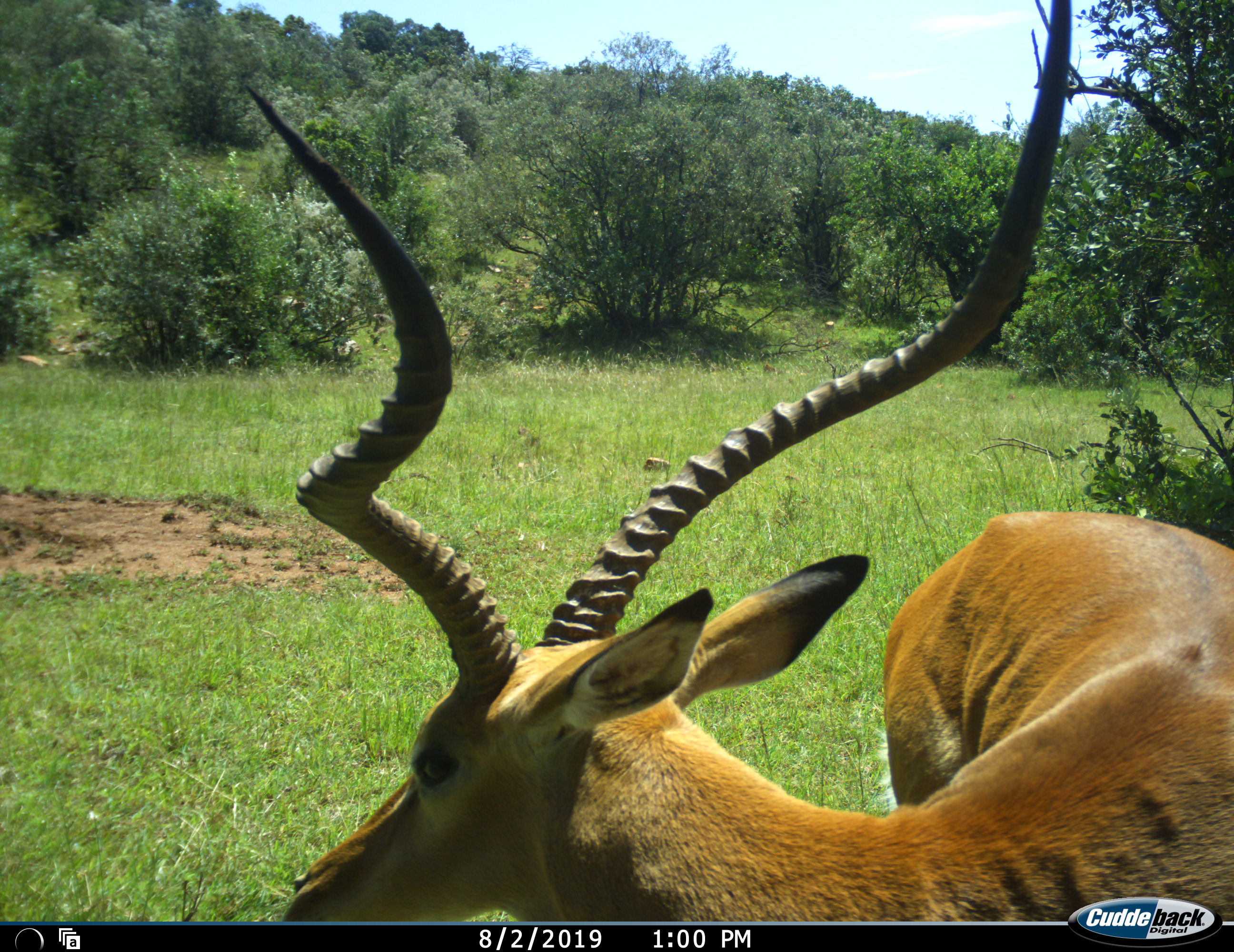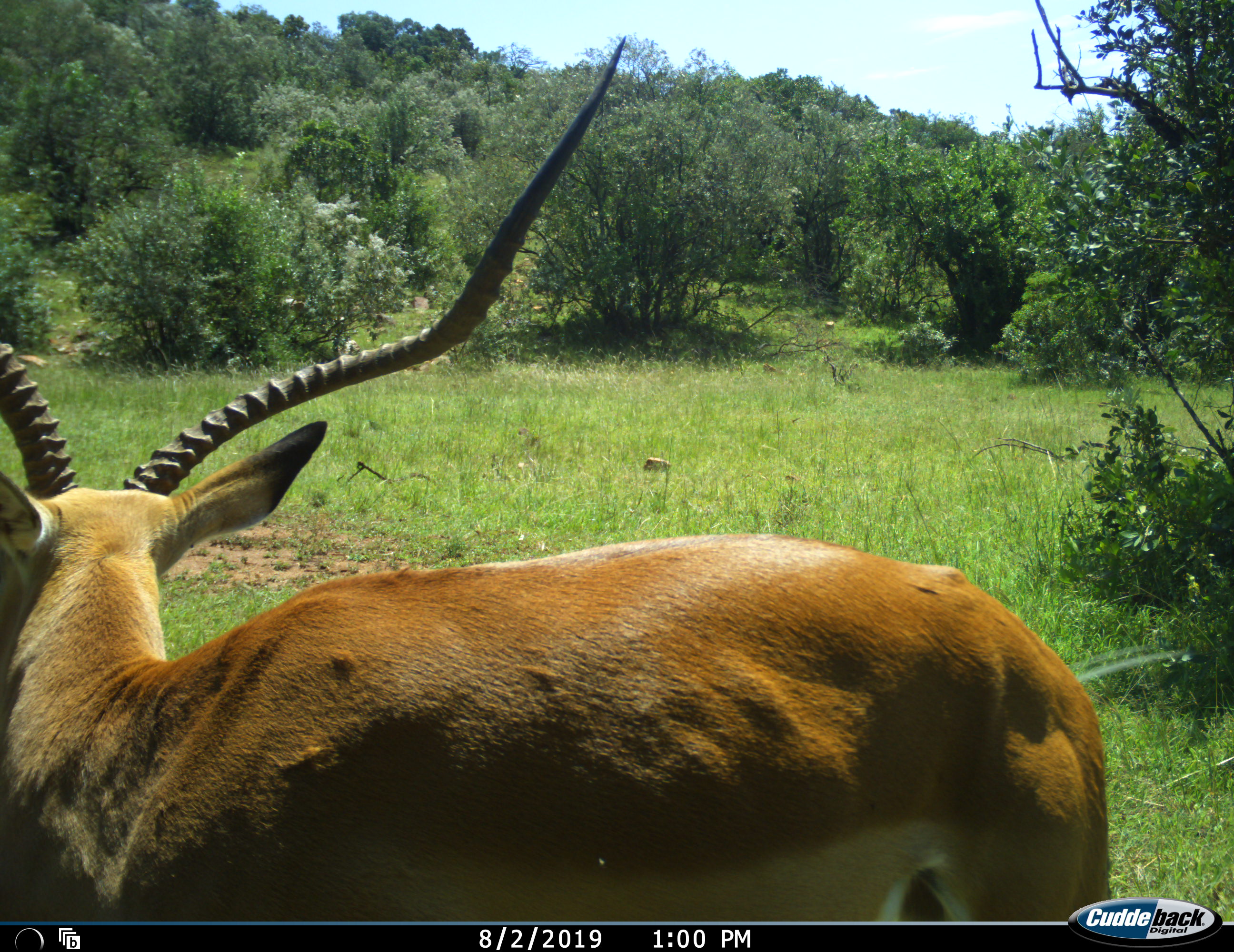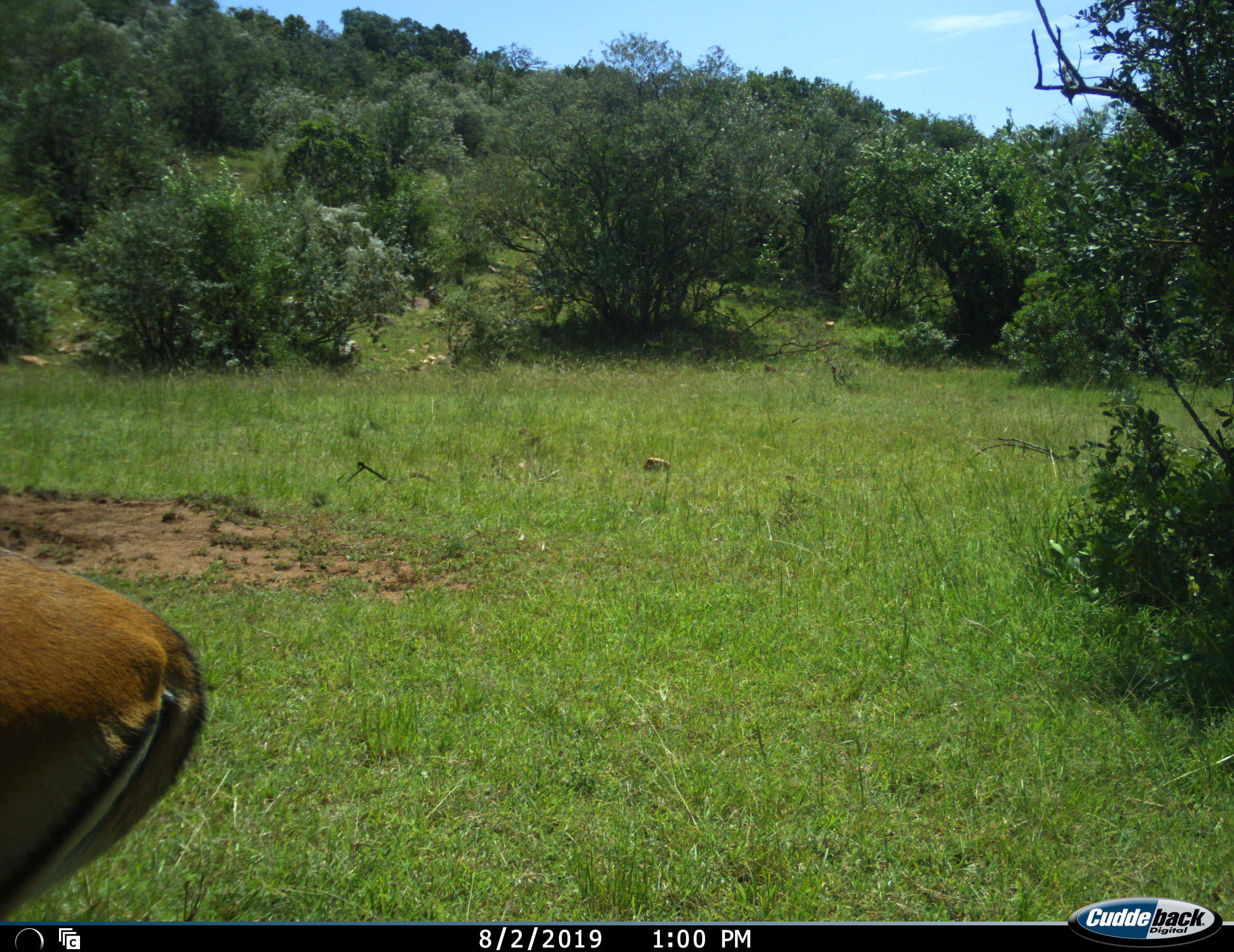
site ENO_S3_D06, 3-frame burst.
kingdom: Animalia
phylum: Chordata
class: Mammalia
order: Artiodactyla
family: Bovidae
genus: Aepyceros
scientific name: Aepyceros melampus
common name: impala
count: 1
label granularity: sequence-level